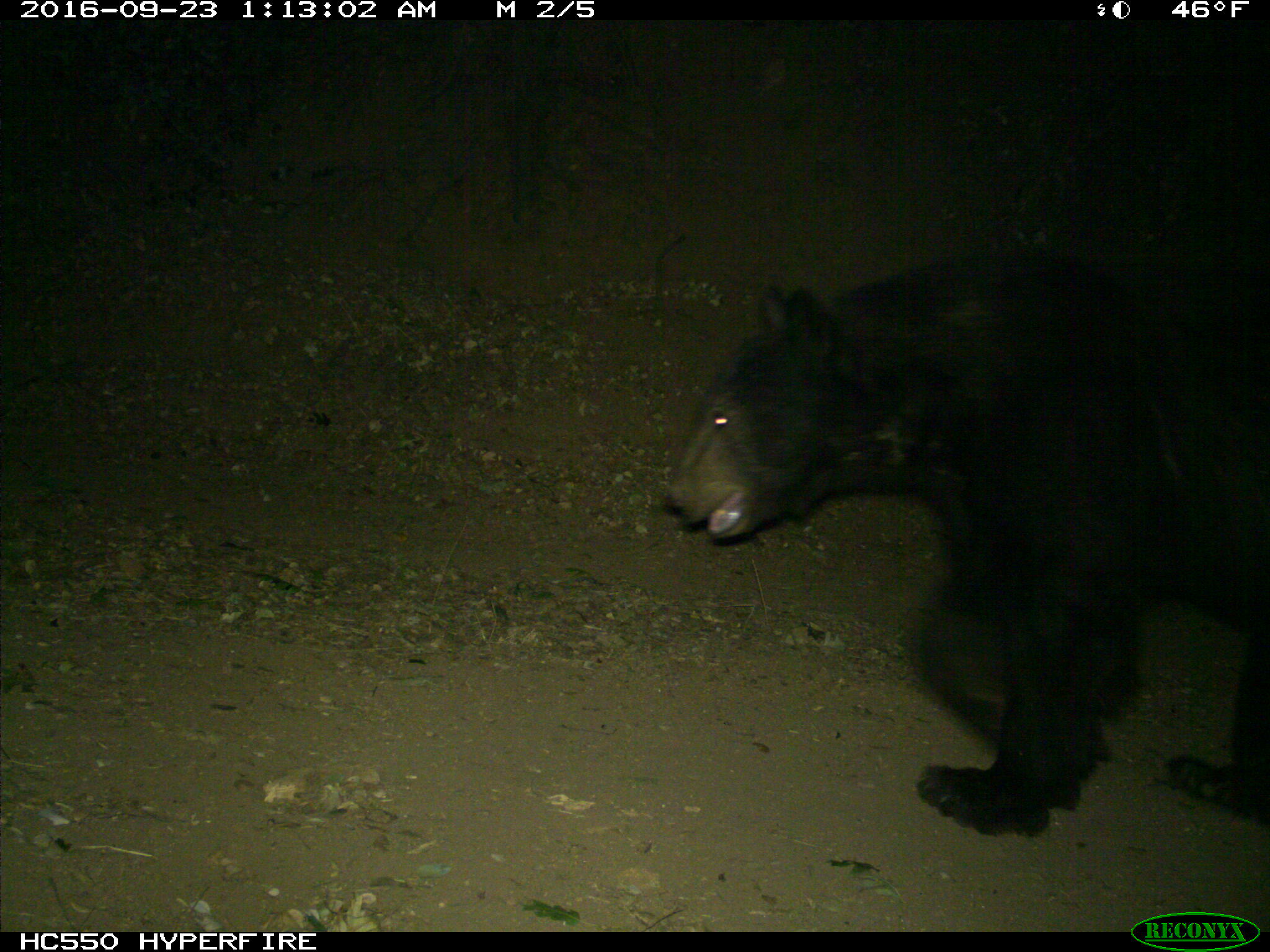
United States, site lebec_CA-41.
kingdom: Animalia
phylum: Chordata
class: Mammalia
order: Carnivora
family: Ursidae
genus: Ursus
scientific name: Ursus americanus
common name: american black bear